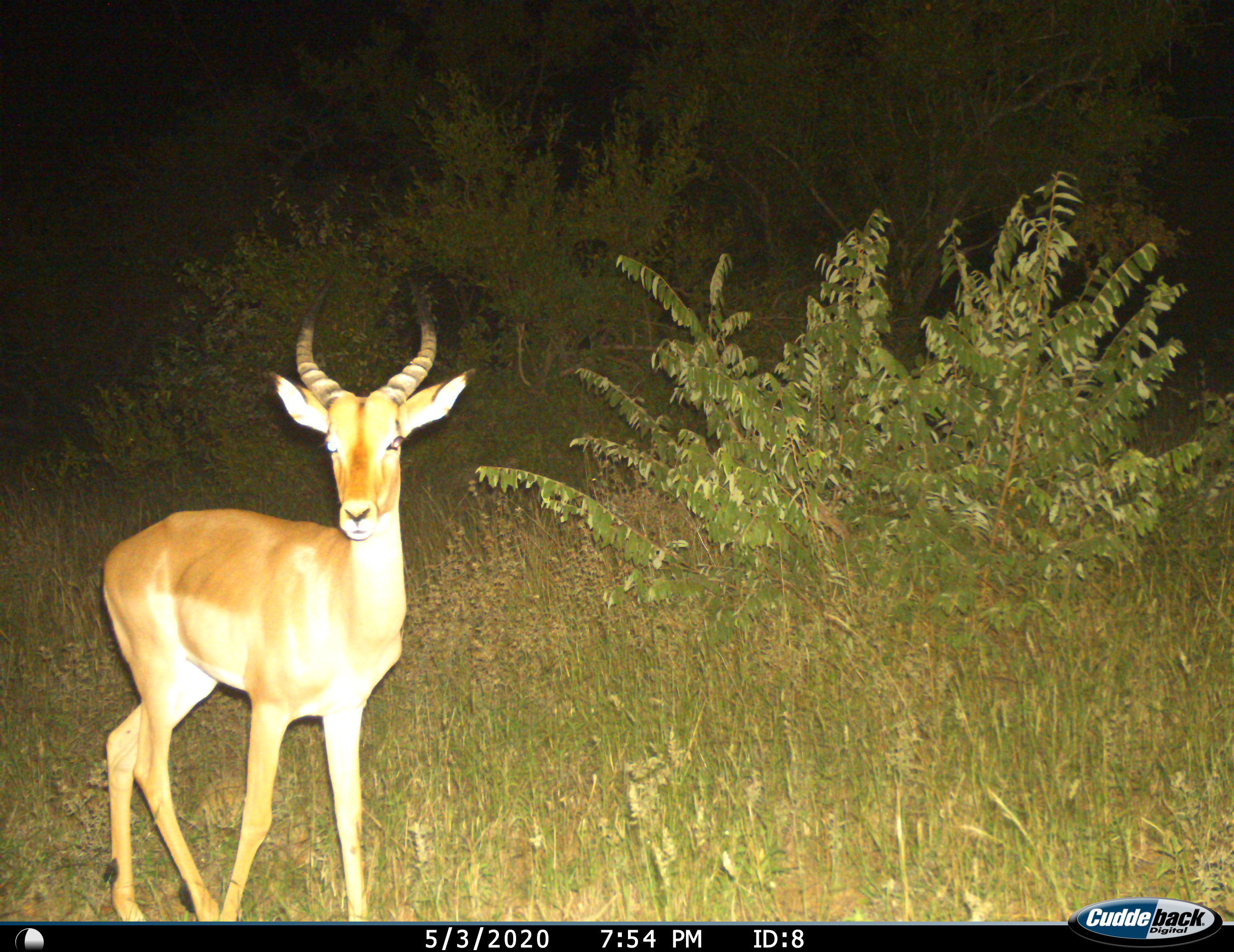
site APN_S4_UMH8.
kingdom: Animalia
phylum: Chordata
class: Mammalia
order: Artiodactyla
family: Bovidae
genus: Aepyceros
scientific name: Aepyceros melampus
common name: impala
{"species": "impala (Aepyceros melampus)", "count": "1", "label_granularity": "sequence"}